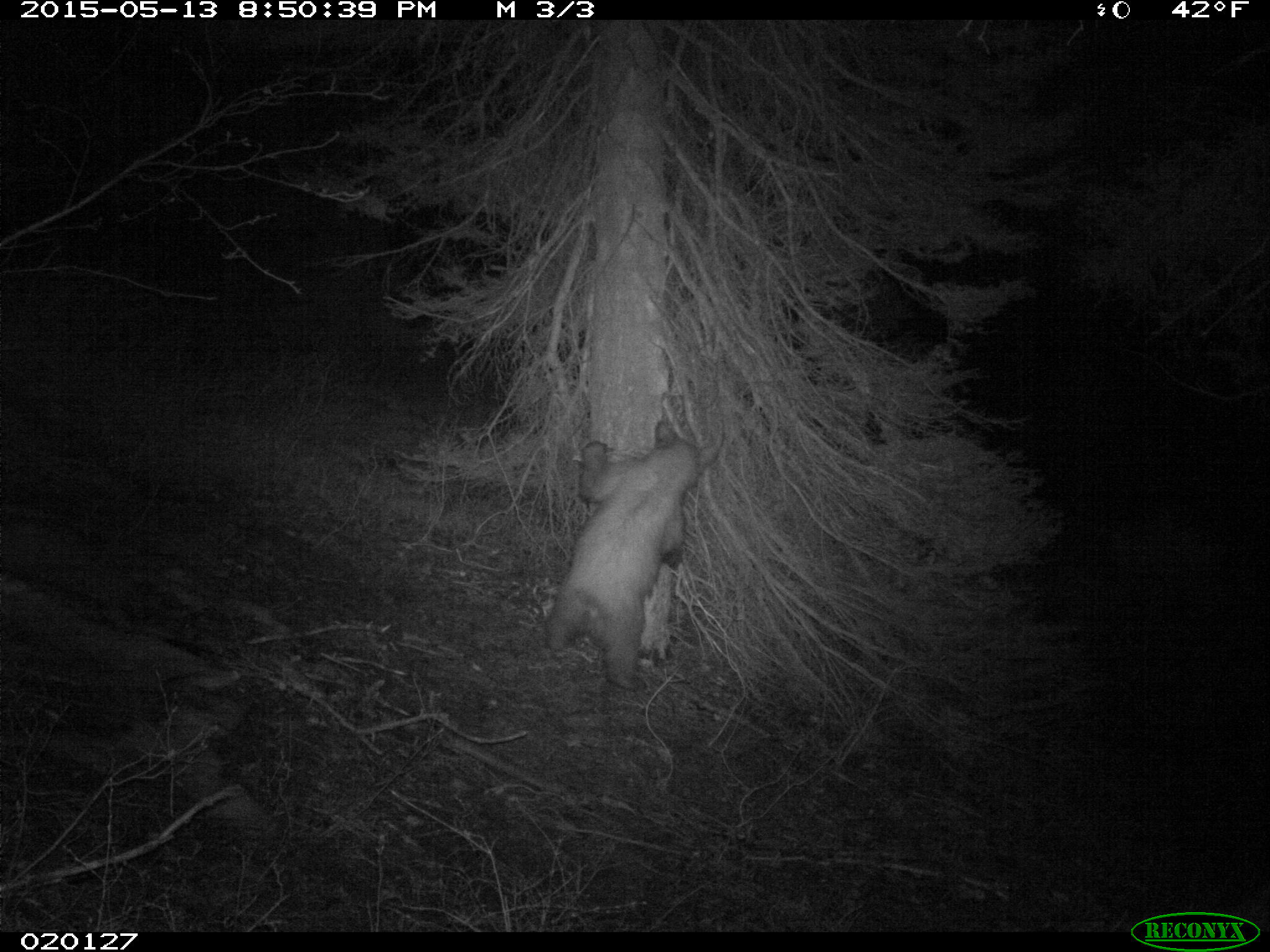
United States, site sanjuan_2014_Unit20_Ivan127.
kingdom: Animalia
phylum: Chordata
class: Mammalia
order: Carnivora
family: Ursidae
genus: Ursus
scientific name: Ursus americanus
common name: american black bear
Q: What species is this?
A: Ursus americanus (american black bear).